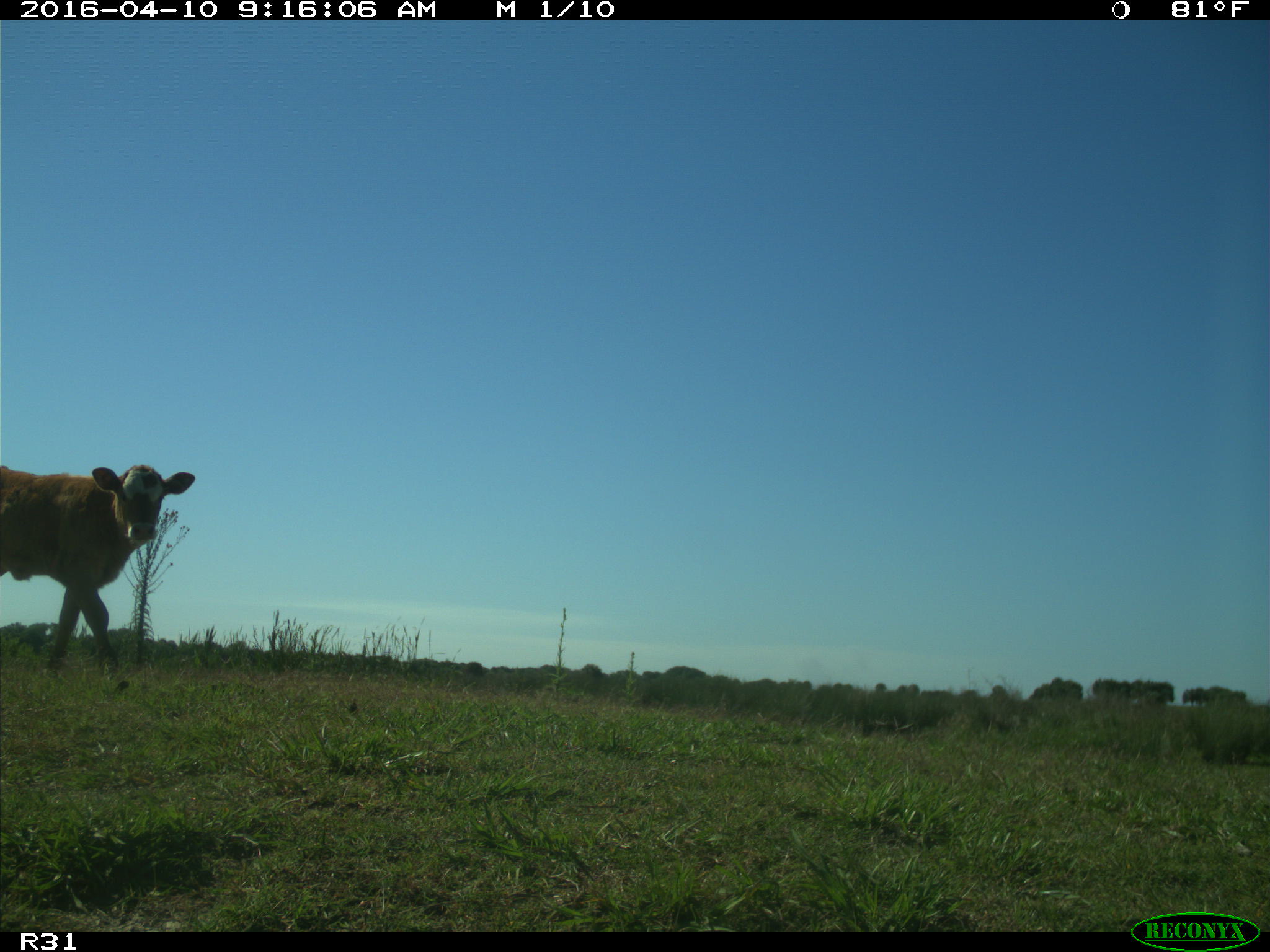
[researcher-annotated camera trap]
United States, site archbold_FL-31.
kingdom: Animalia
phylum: Chordata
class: Mammalia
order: Artiodactyla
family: Bovidae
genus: Bos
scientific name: Bos taurus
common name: domestic cow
Bos taurus (domestic cow).